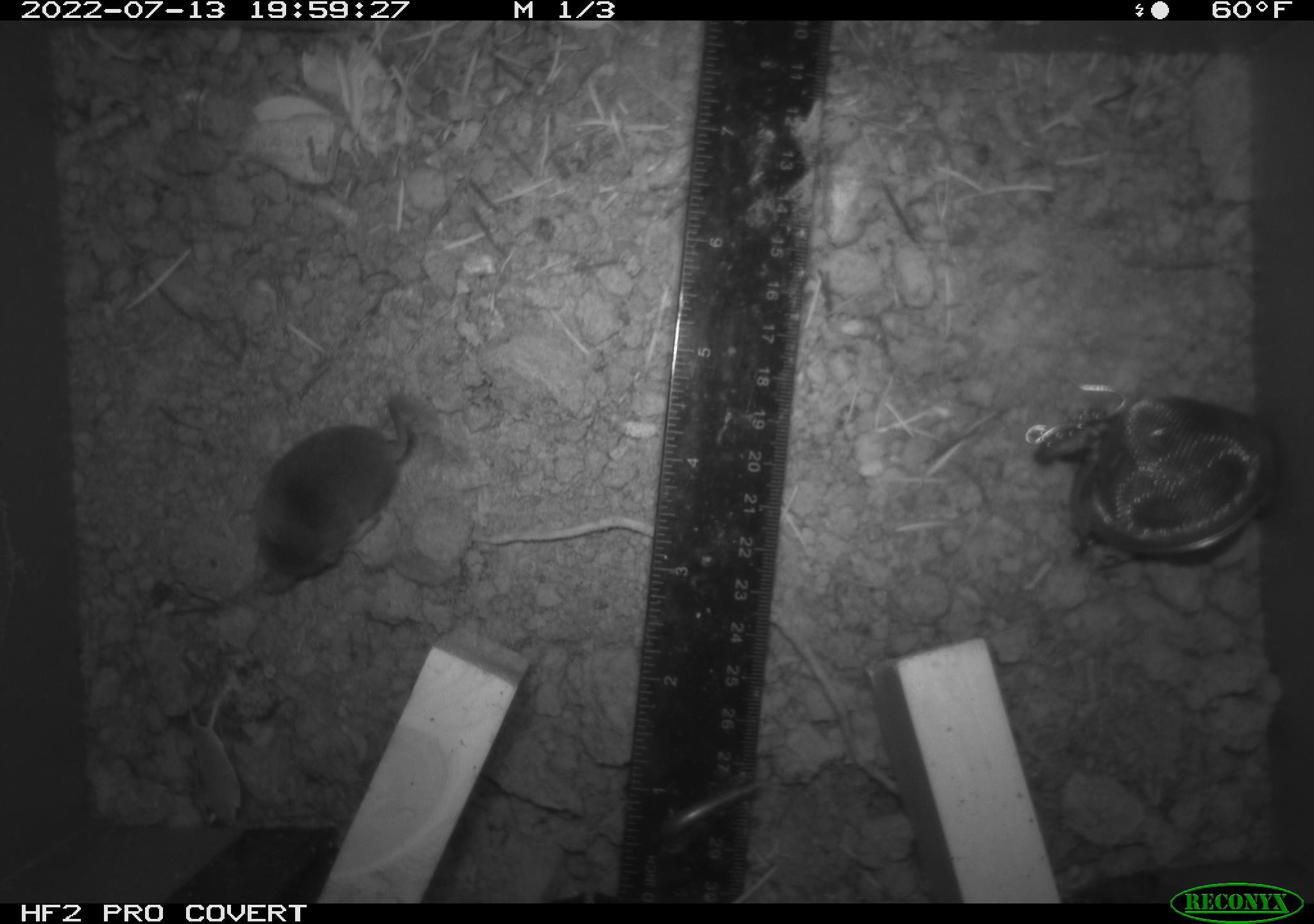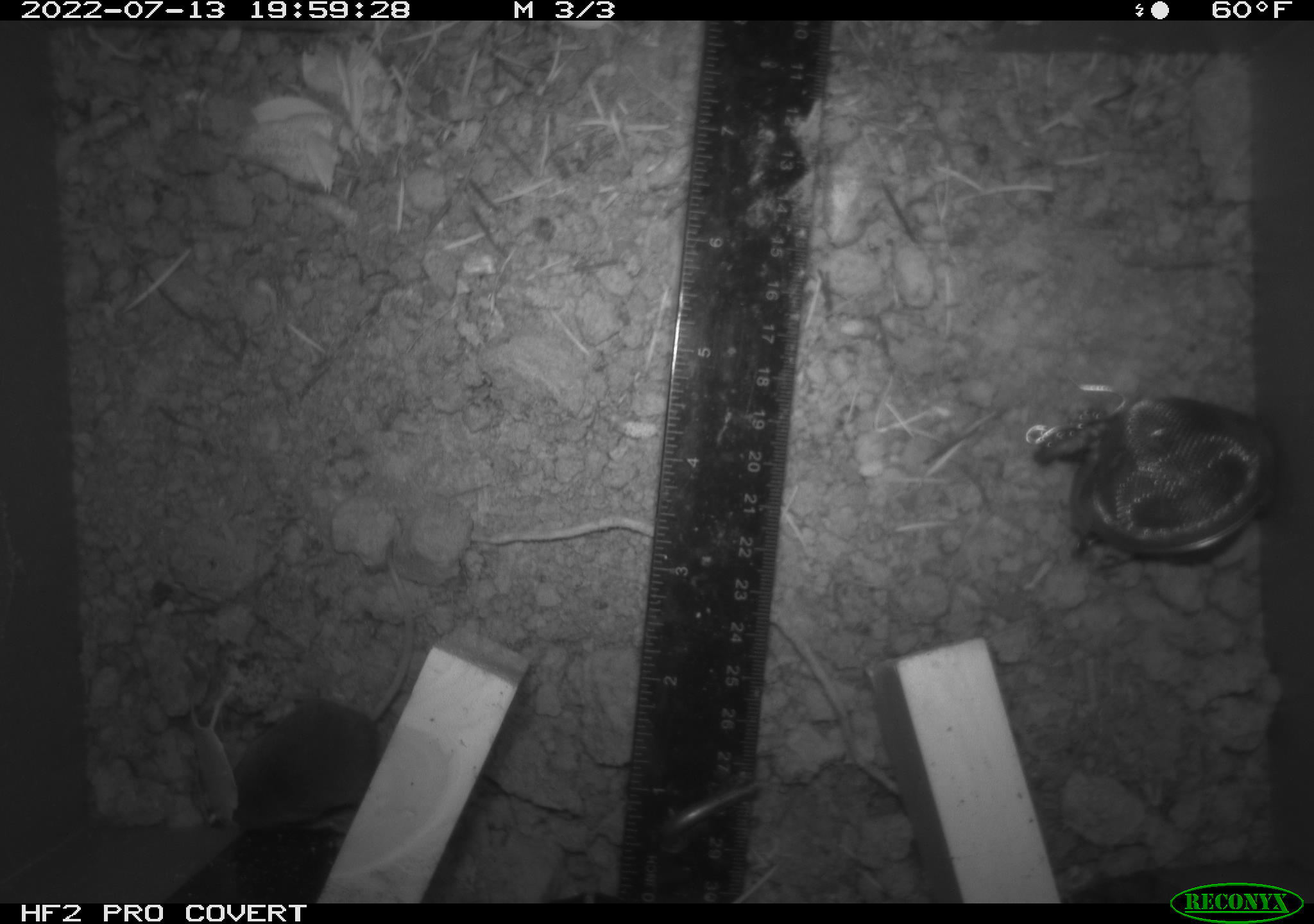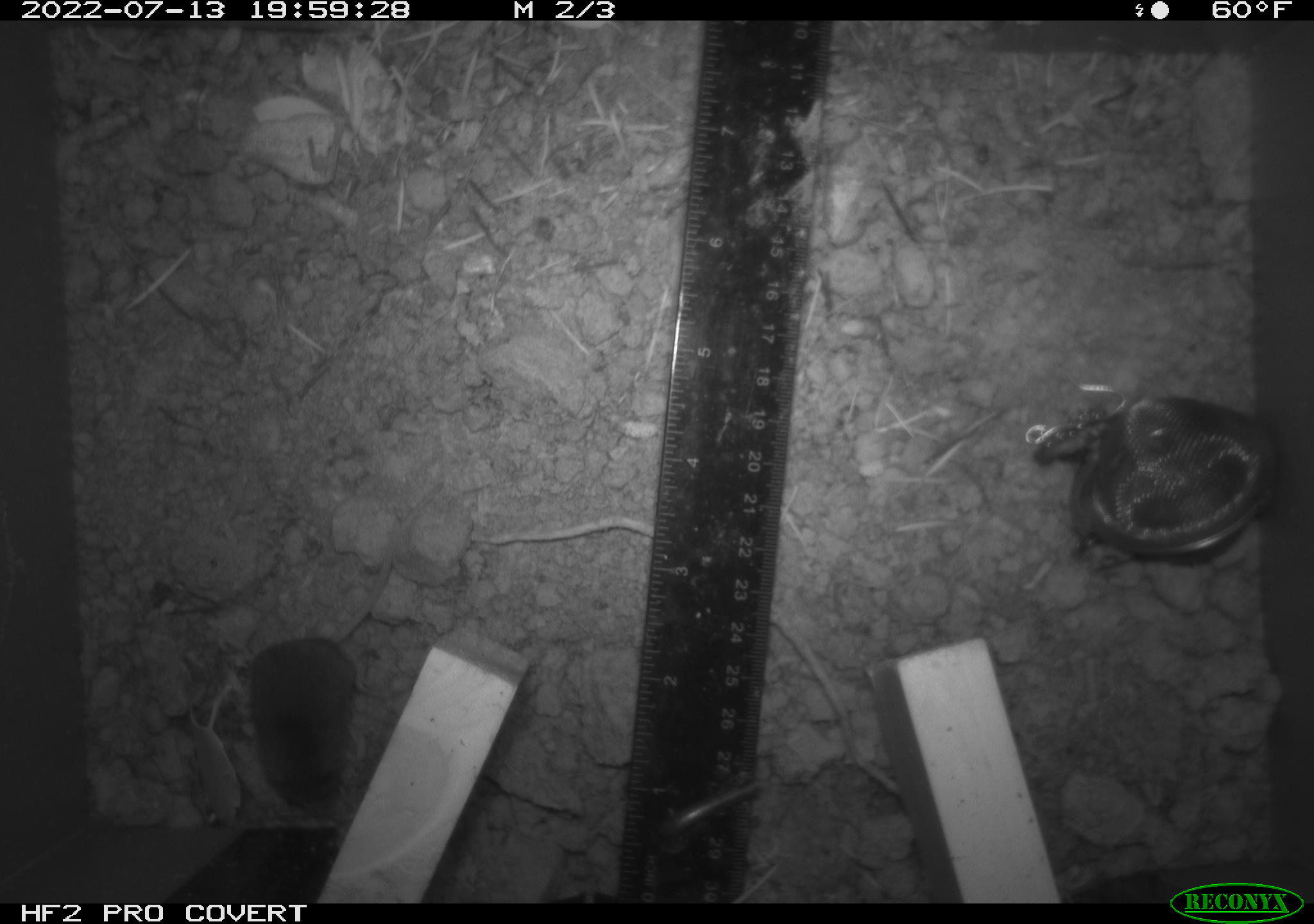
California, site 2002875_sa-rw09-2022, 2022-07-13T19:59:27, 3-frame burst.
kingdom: Animalia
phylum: Chordata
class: Mammalia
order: Eulipotyphla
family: Soricidae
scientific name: Soricidae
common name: shrews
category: soricidae family